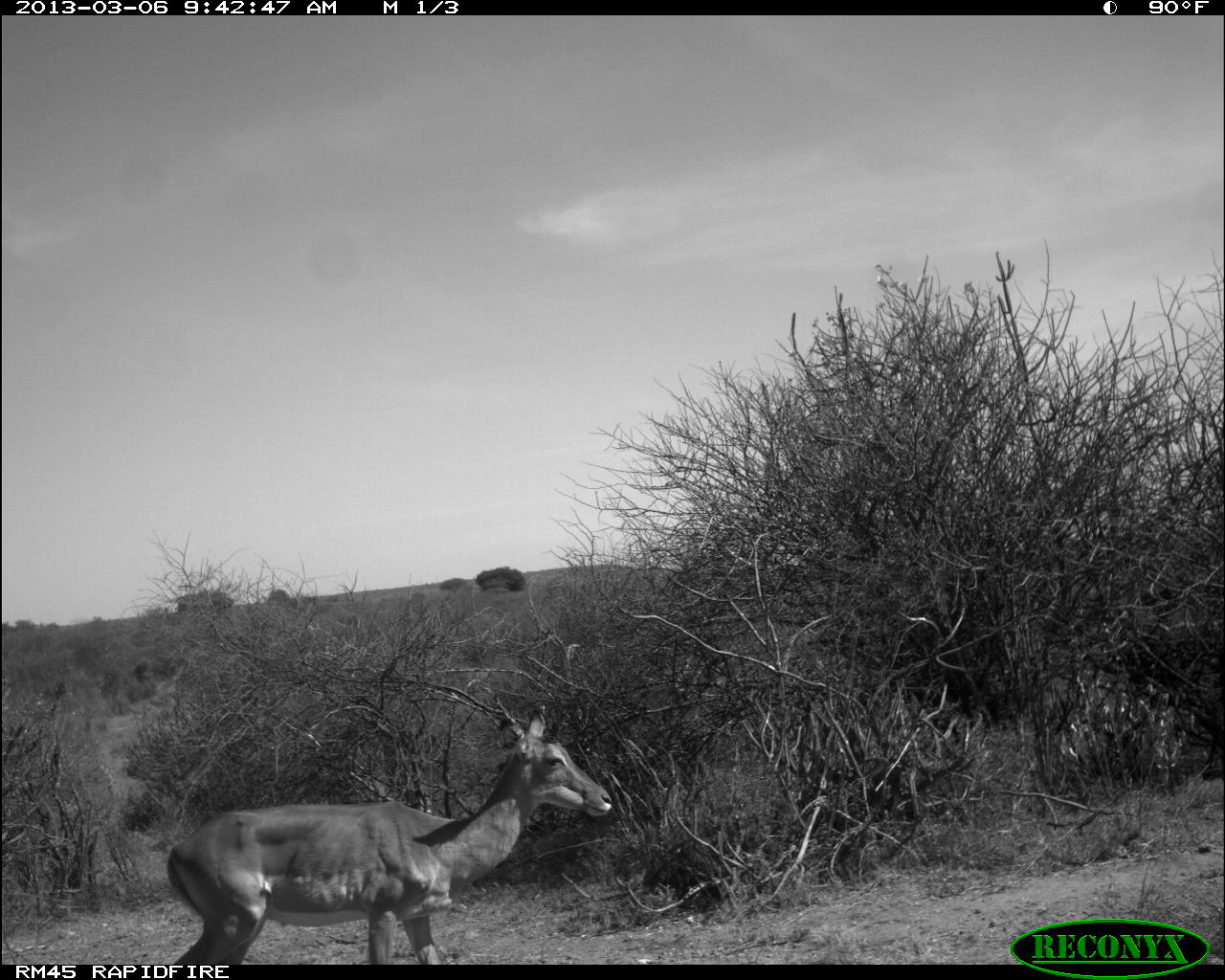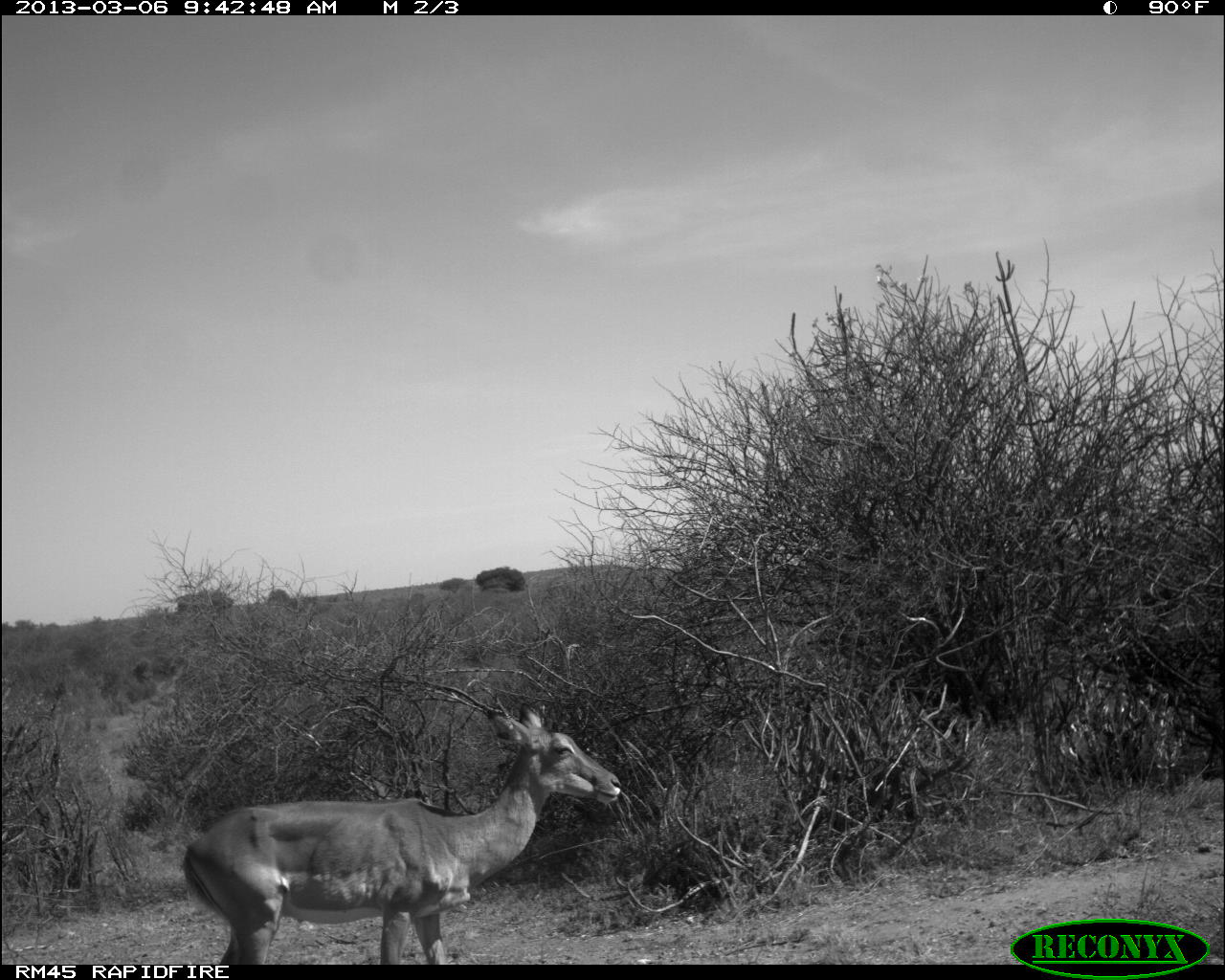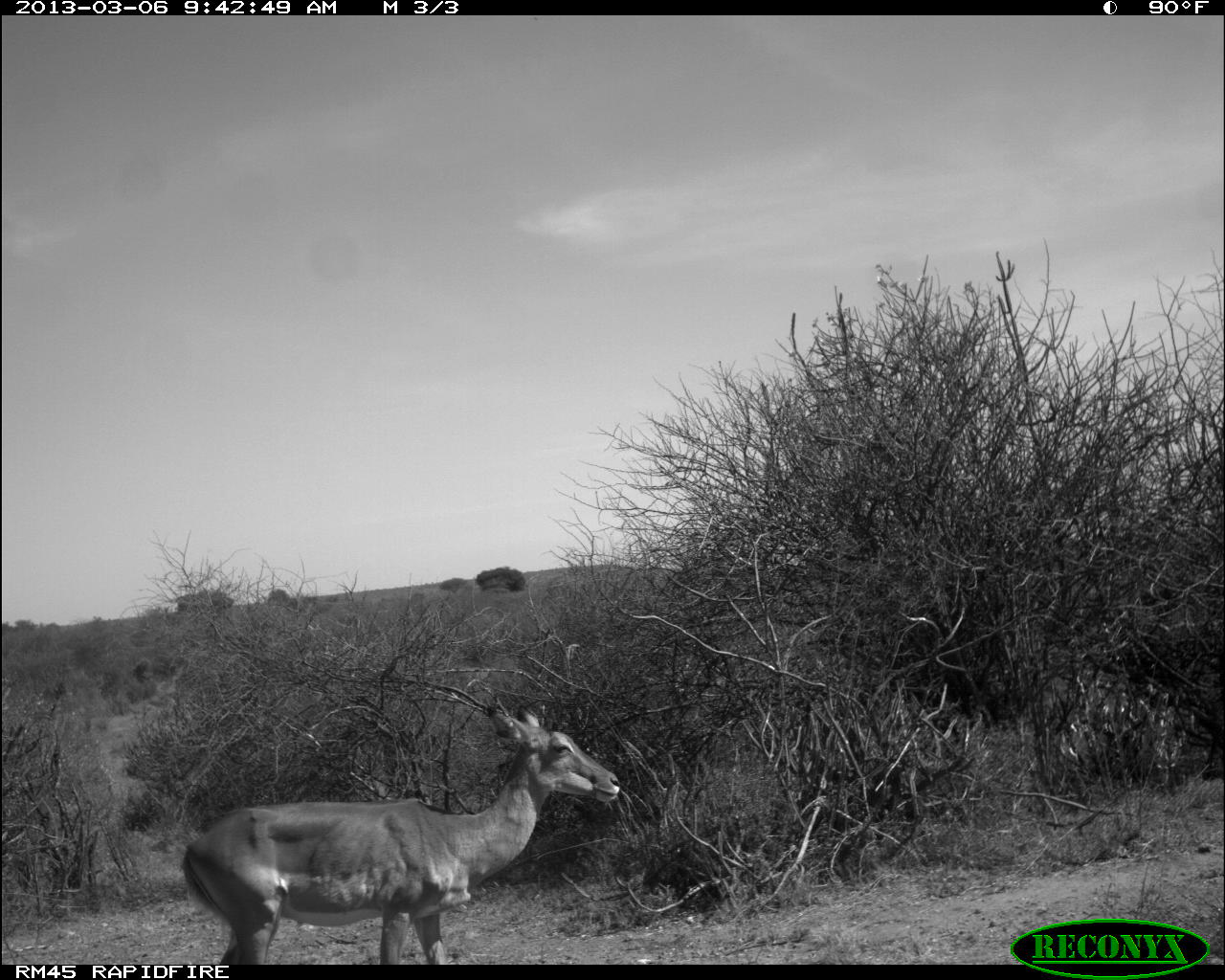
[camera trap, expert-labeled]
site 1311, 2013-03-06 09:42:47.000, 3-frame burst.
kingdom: Animalia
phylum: Chordata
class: Mammalia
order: Artiodactyla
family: Bovidae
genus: Aepyceros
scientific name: Aepyceros melampus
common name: impala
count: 1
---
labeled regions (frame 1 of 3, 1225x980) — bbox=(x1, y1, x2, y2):
aepyceros melampus: bbox=(163, 705, 611, 964)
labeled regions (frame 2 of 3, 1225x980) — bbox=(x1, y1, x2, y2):
aepyceros melampus: bbox=(177, 702, 621, 964)